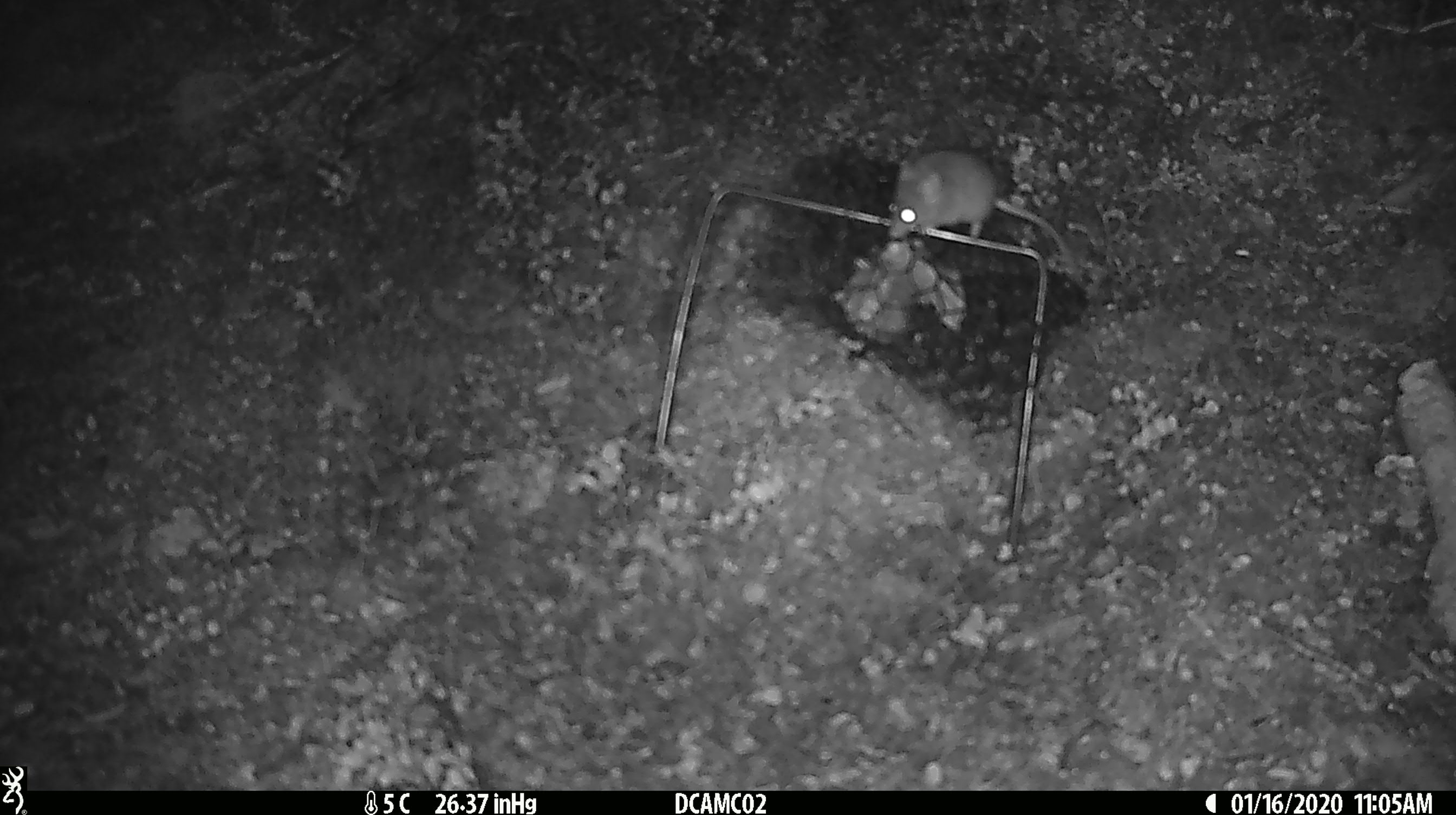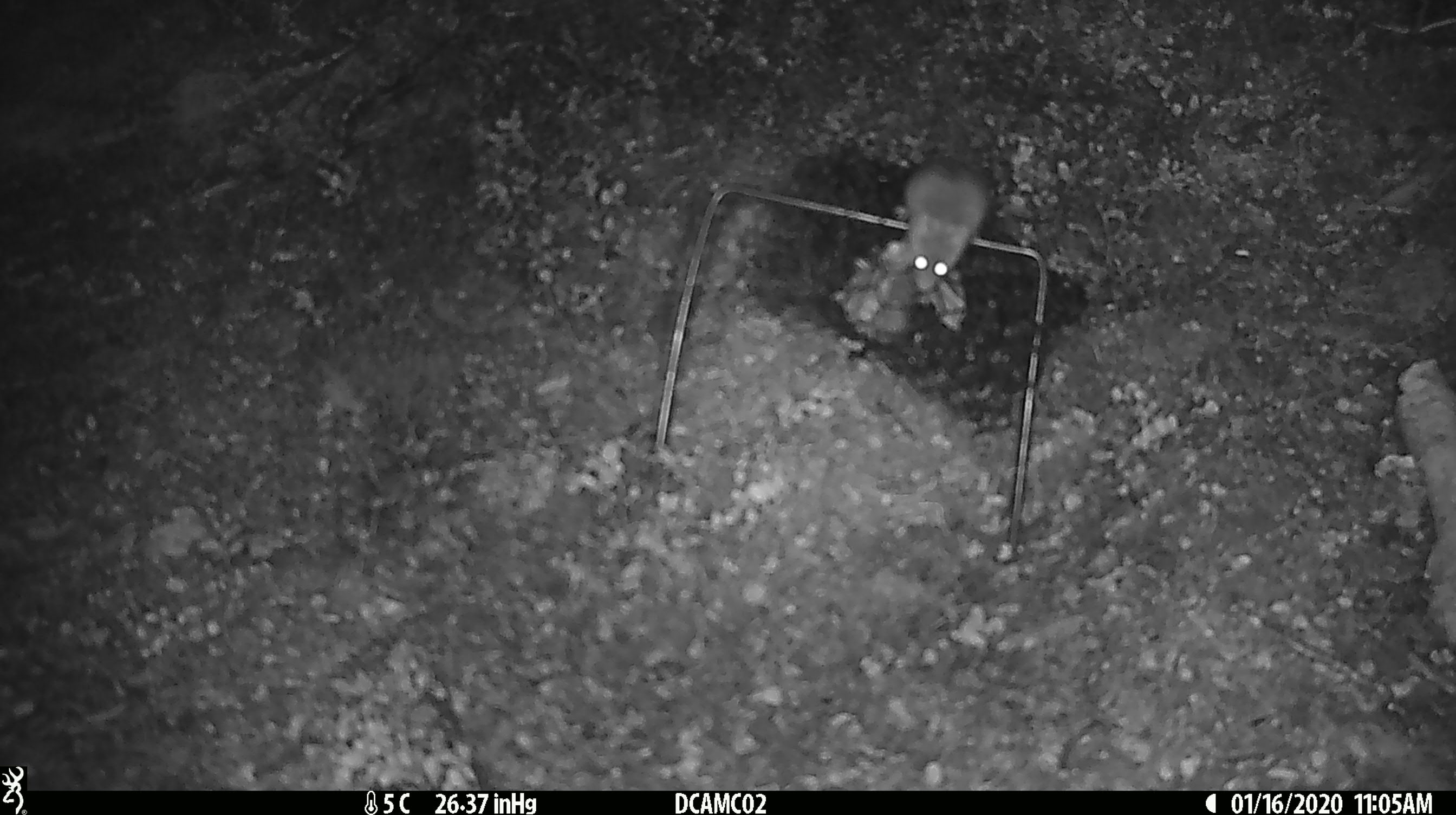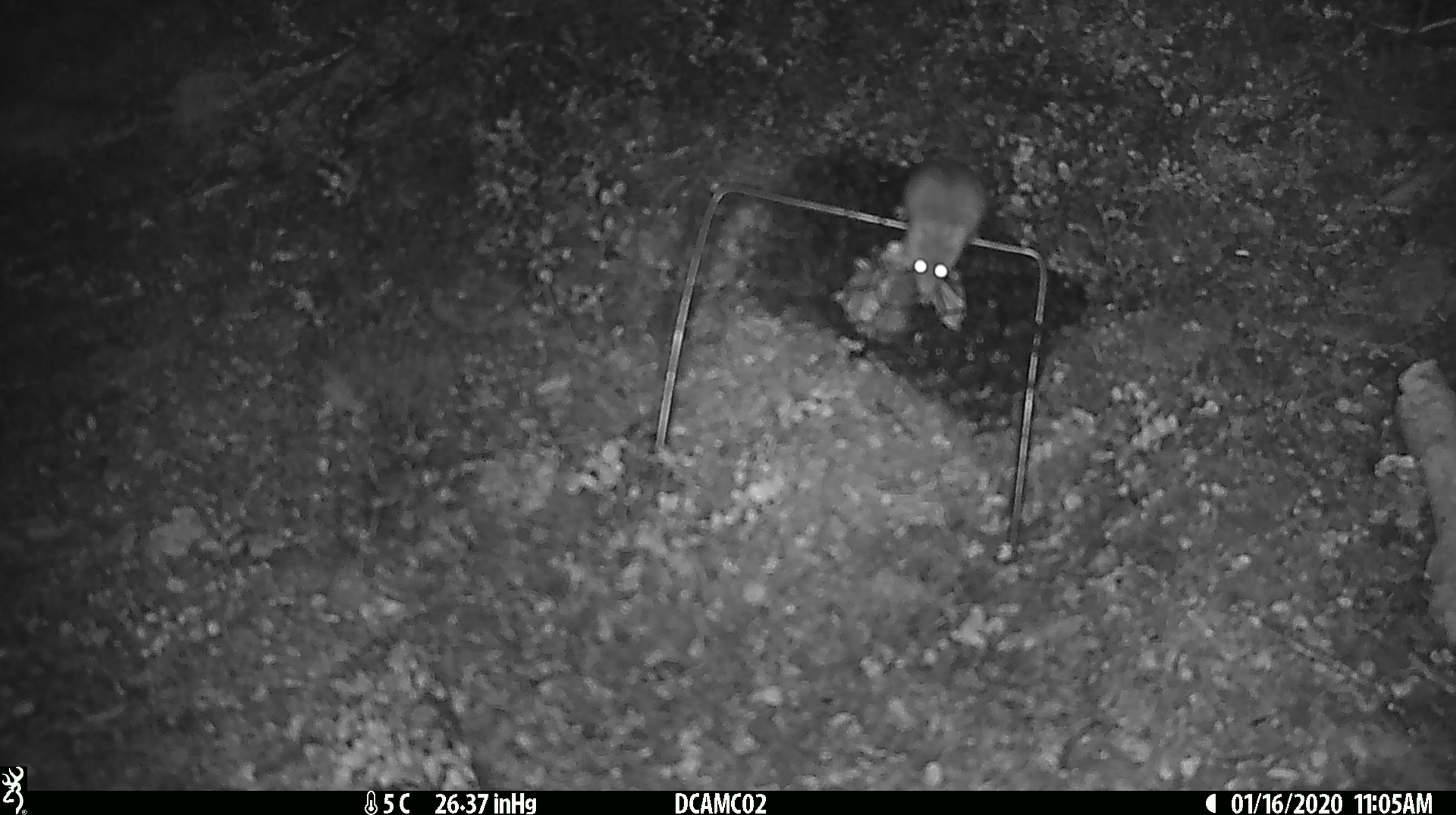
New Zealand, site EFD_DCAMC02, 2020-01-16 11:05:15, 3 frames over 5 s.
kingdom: Animalia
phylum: Chordata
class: Mammalia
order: Rodentia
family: Muridae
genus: Mus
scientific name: Mus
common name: mouse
Mouse (Mus).